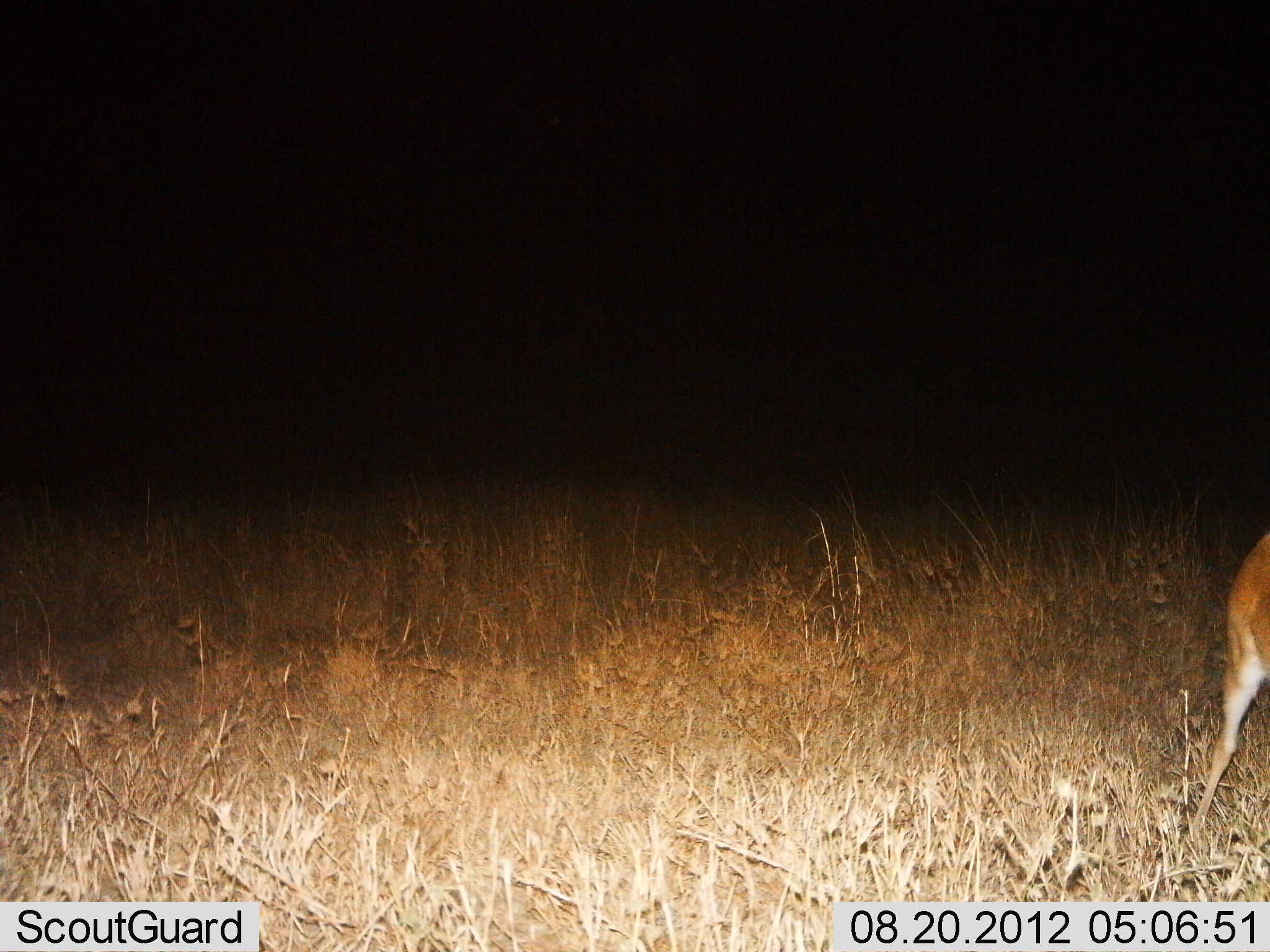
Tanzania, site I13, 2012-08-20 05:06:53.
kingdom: Animalia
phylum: Chordata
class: Mammalia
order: Artiodactyla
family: Bovidae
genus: Redunca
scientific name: Redunca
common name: reedbuck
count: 1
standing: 44%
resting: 0%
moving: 44%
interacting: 0%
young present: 0%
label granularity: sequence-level